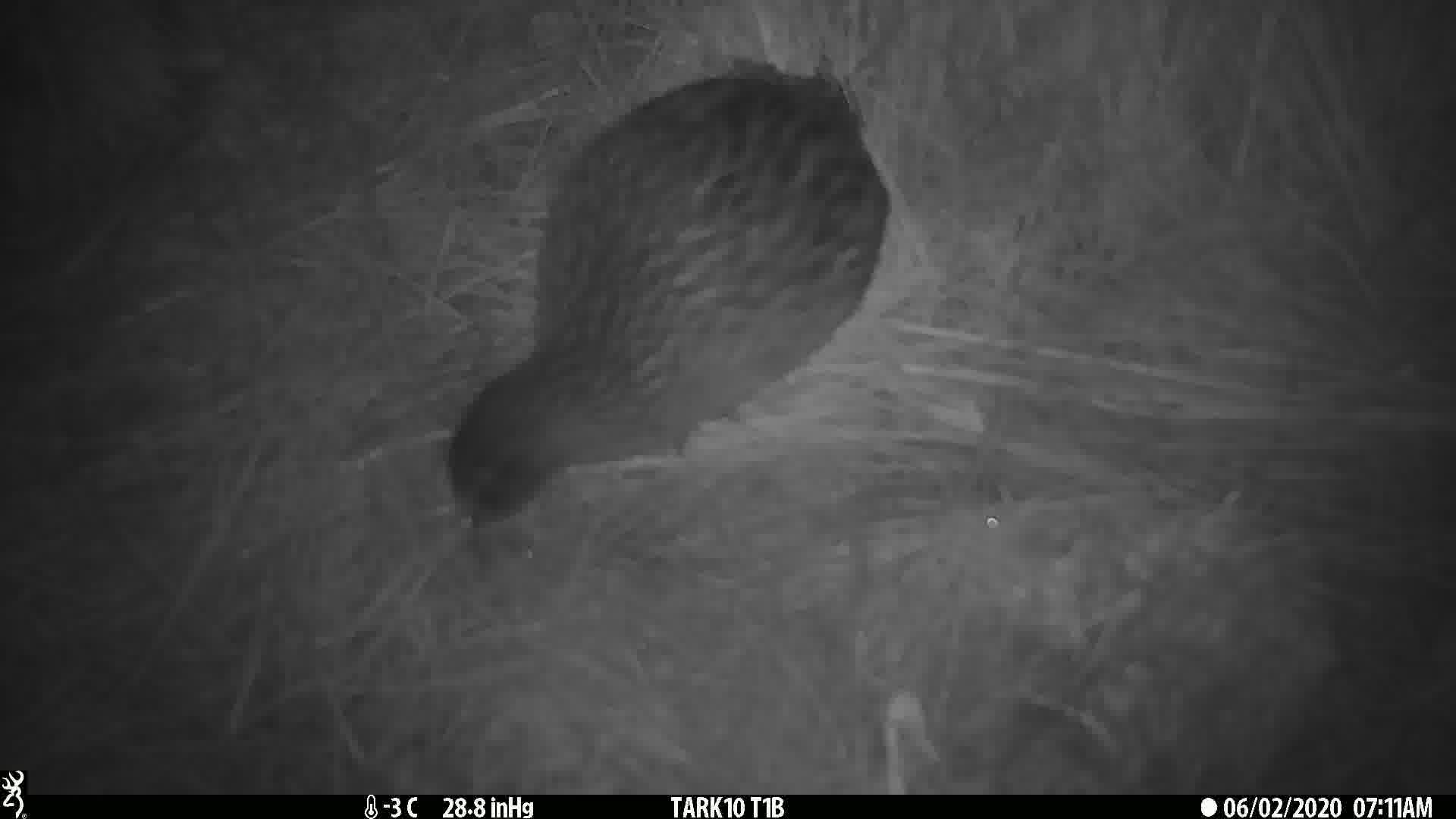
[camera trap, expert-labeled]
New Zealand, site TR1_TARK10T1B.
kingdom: Animalia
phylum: Chordata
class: Aves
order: Gruiformes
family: Rallidae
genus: Gallirallus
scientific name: Gallirallus australis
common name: weka